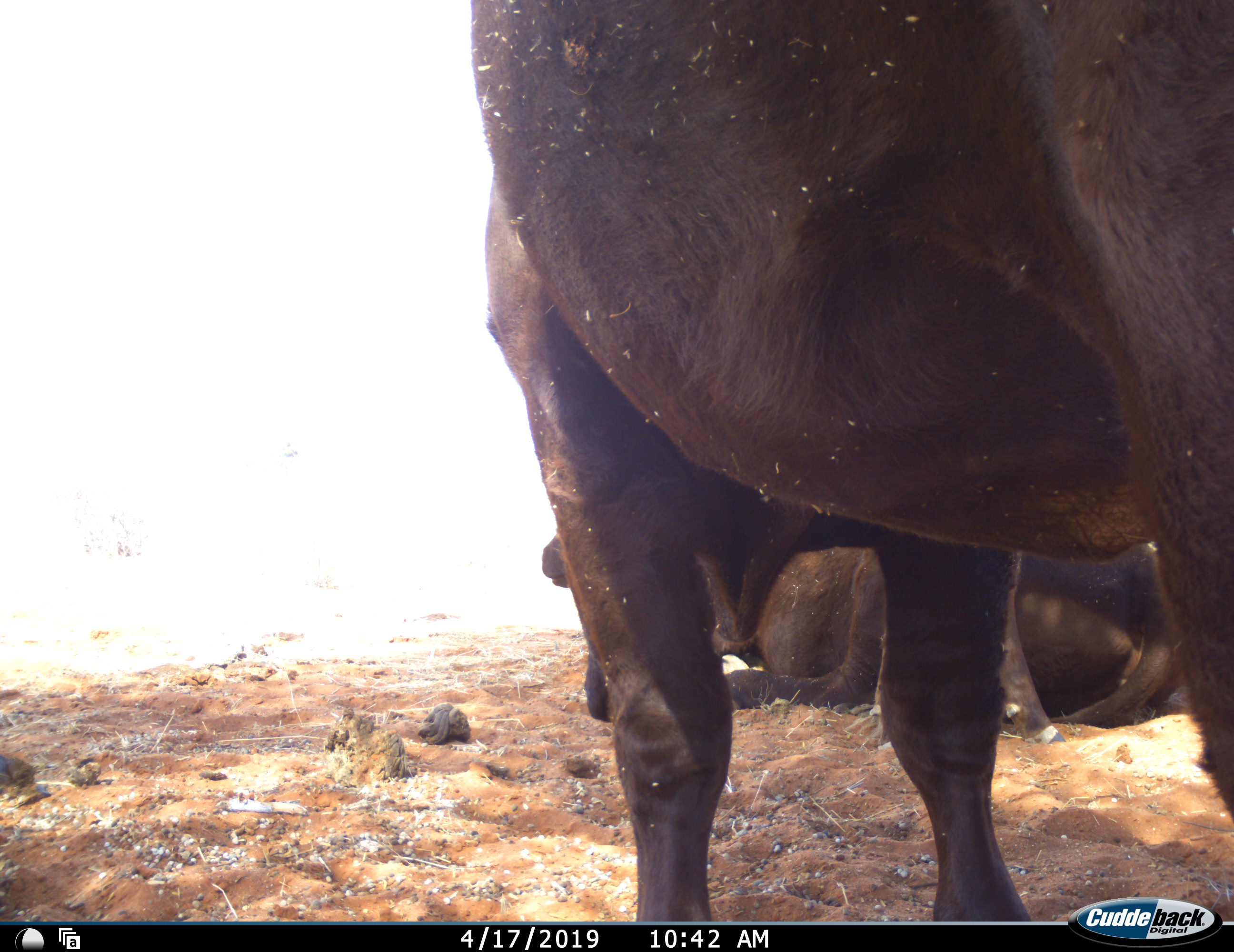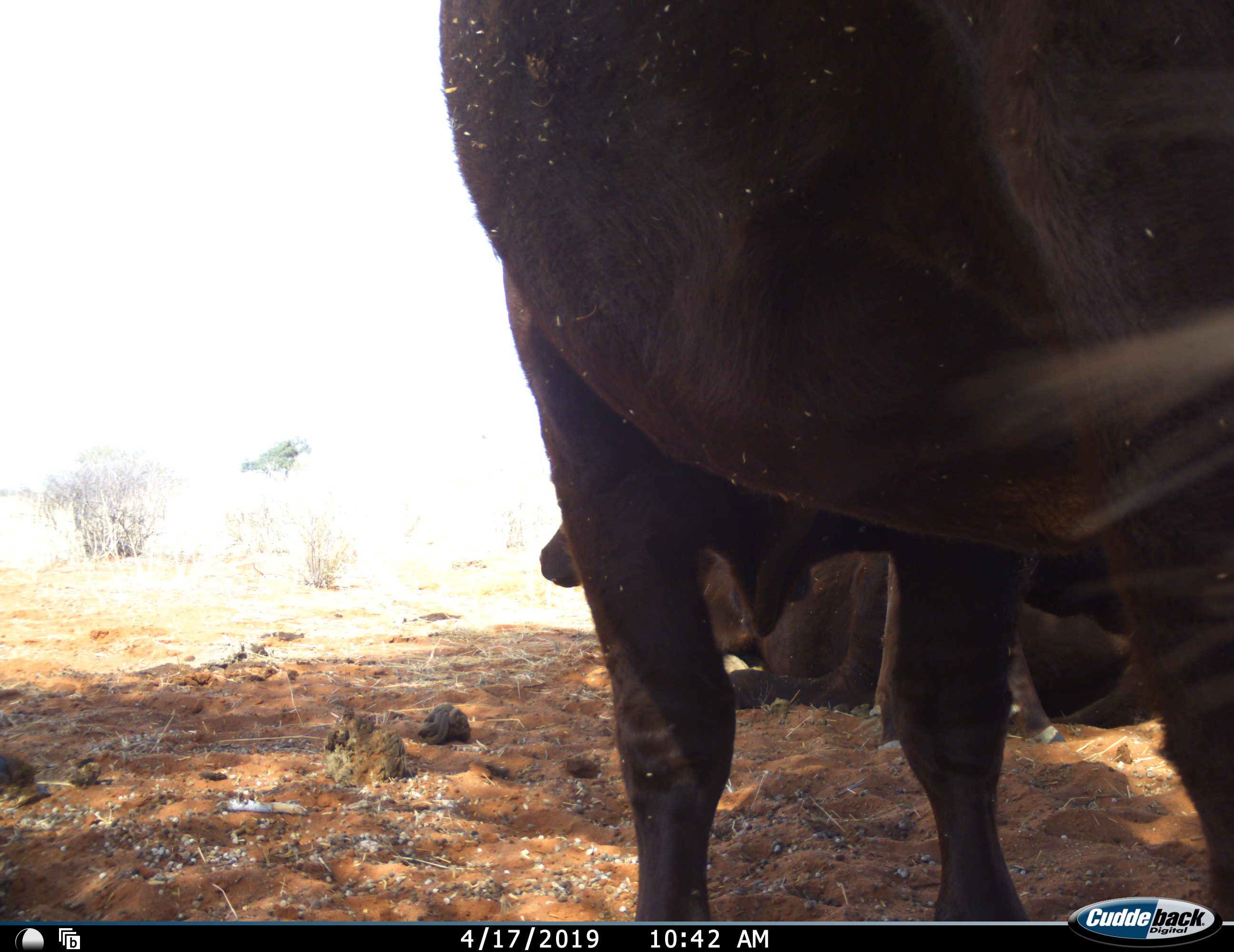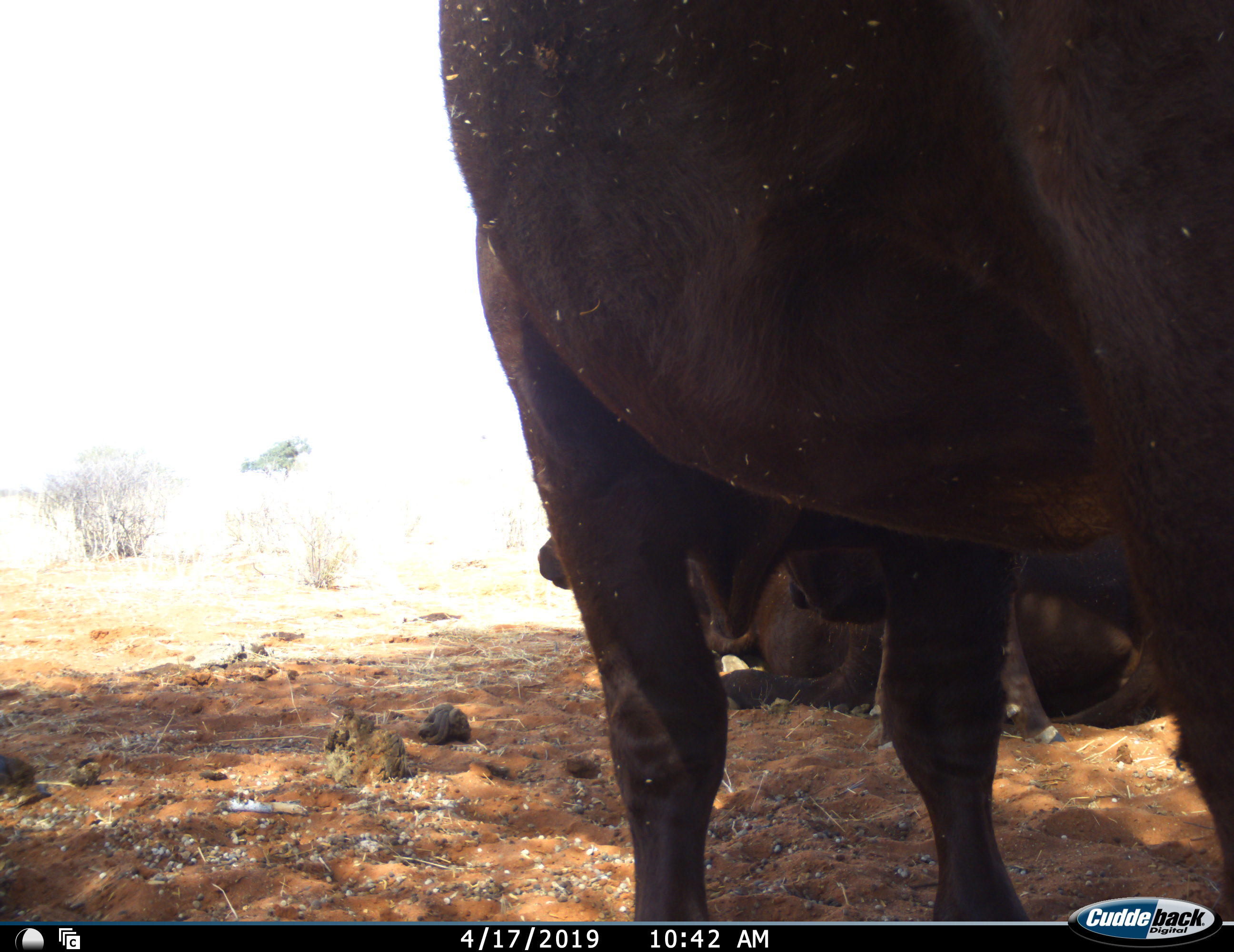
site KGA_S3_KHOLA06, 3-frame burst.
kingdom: Animalia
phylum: Chordata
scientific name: Vertebrata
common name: domestic animal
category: domesticanimal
Domesticanimal (domestic animal) (Vertebrata), count 2. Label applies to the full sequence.